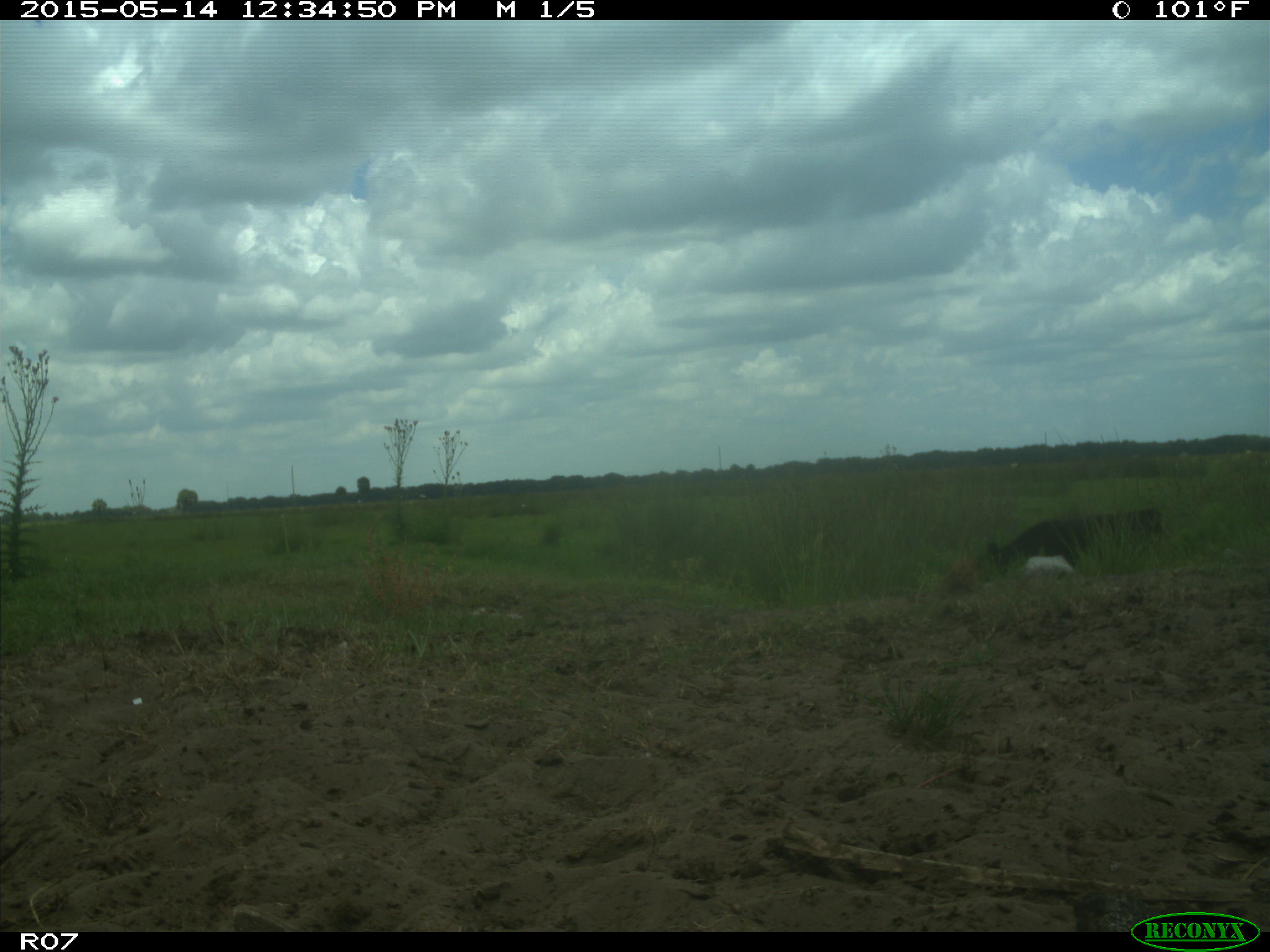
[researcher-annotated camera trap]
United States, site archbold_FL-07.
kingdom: Animalia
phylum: Chordata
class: Mammalia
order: Artiodactyla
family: Bovidae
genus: Bos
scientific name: Bos taurus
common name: domestic cow